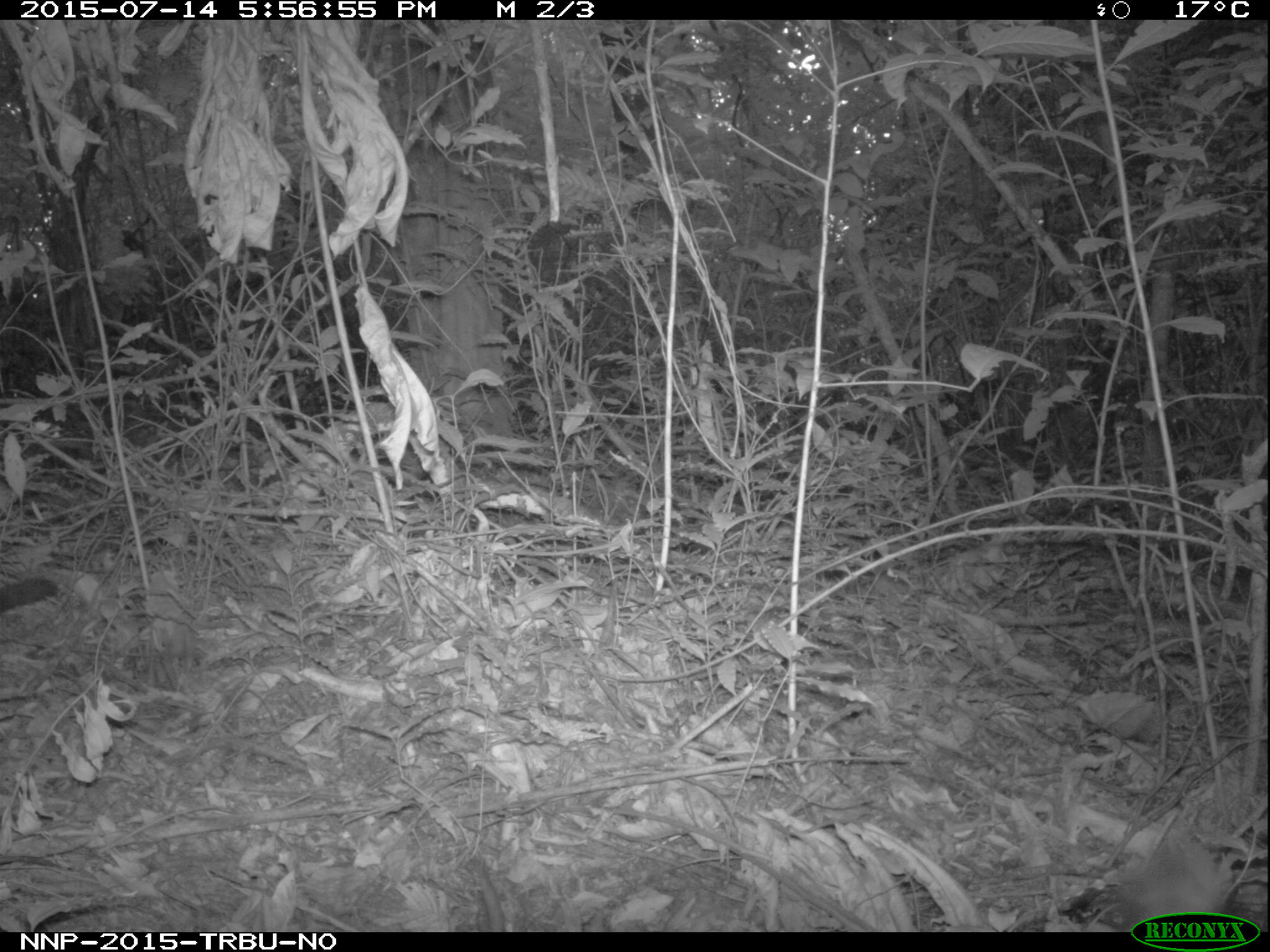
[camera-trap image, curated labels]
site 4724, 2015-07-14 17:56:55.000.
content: unidentified animal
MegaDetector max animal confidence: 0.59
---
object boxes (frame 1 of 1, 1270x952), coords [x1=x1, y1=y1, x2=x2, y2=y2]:
unidentifiable: [x1=0, y1=572, x2=57, y2=610]